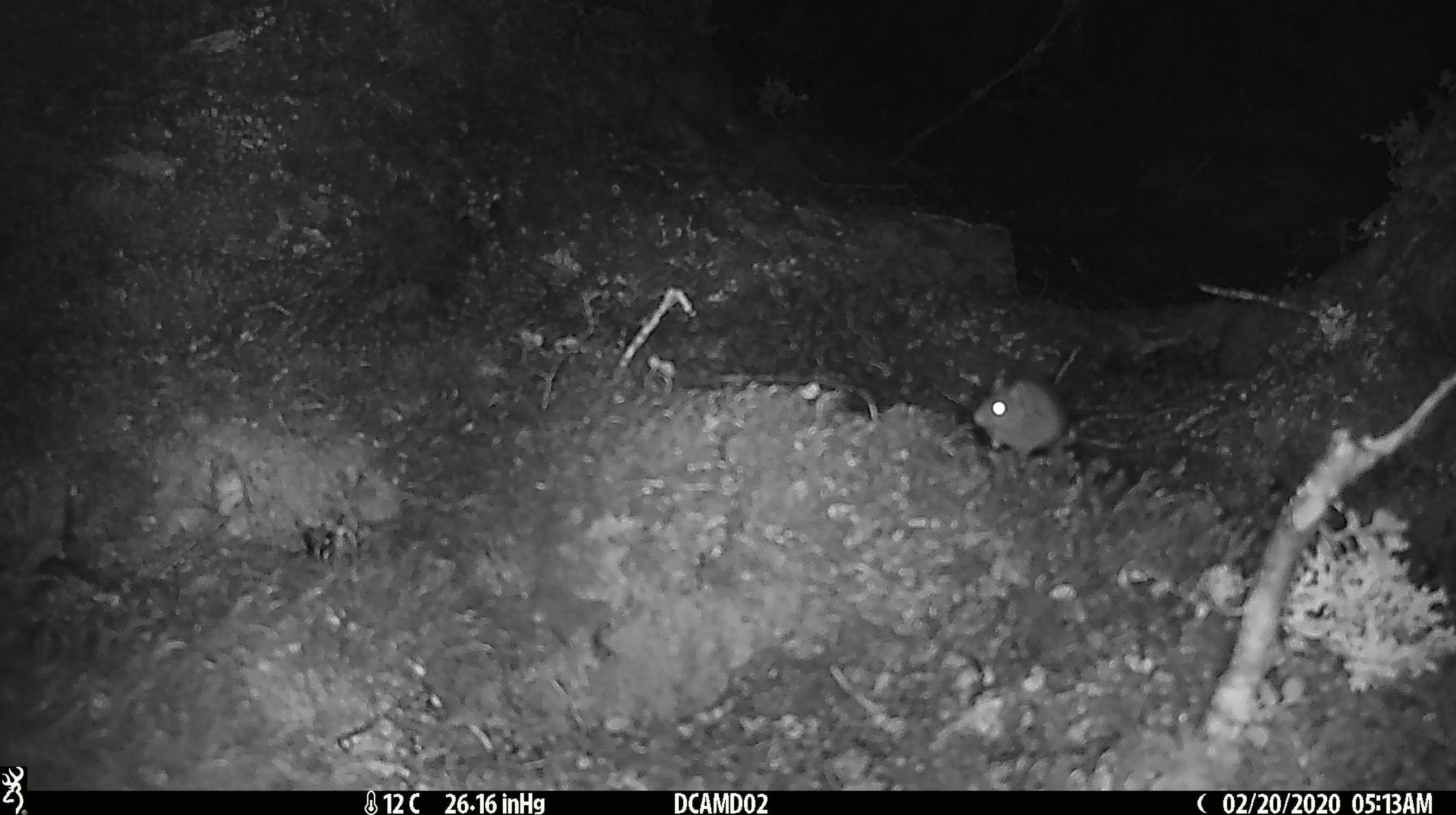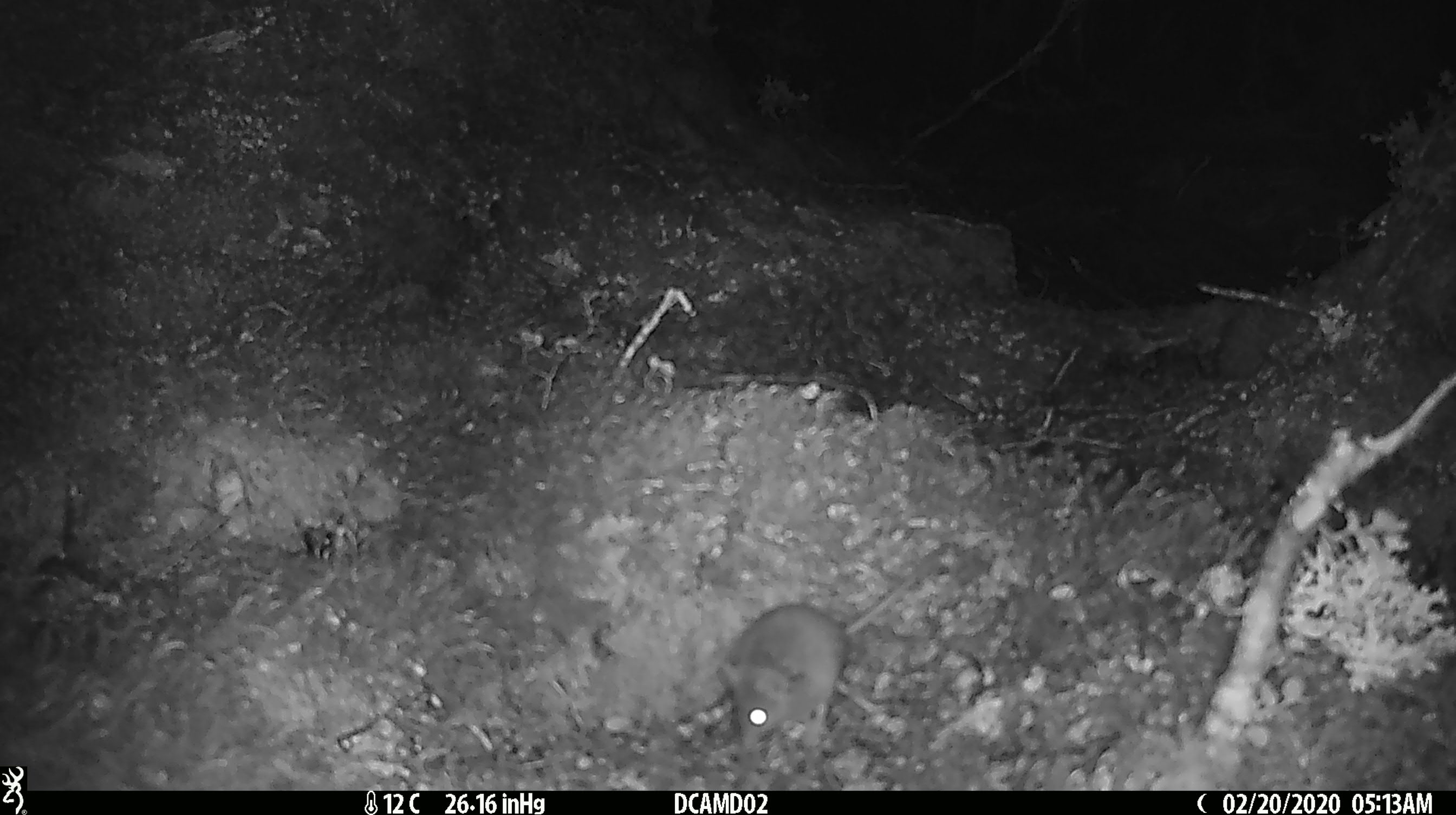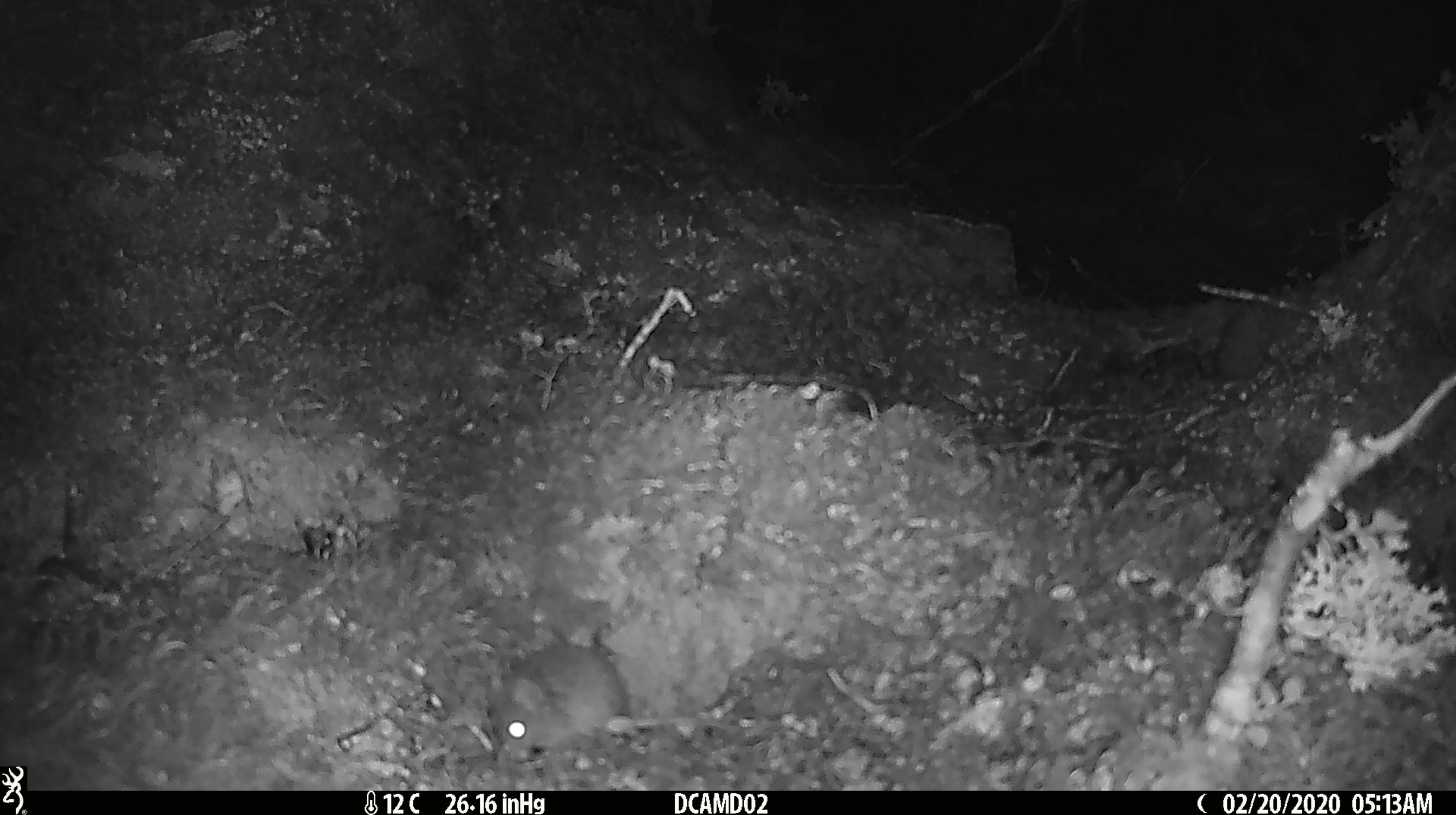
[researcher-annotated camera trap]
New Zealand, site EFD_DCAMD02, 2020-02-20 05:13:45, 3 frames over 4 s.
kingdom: Animalia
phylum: Chordata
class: Mammalia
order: Rodentia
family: Muridae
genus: Mus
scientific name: Mus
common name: mouse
Mouse (Mus).